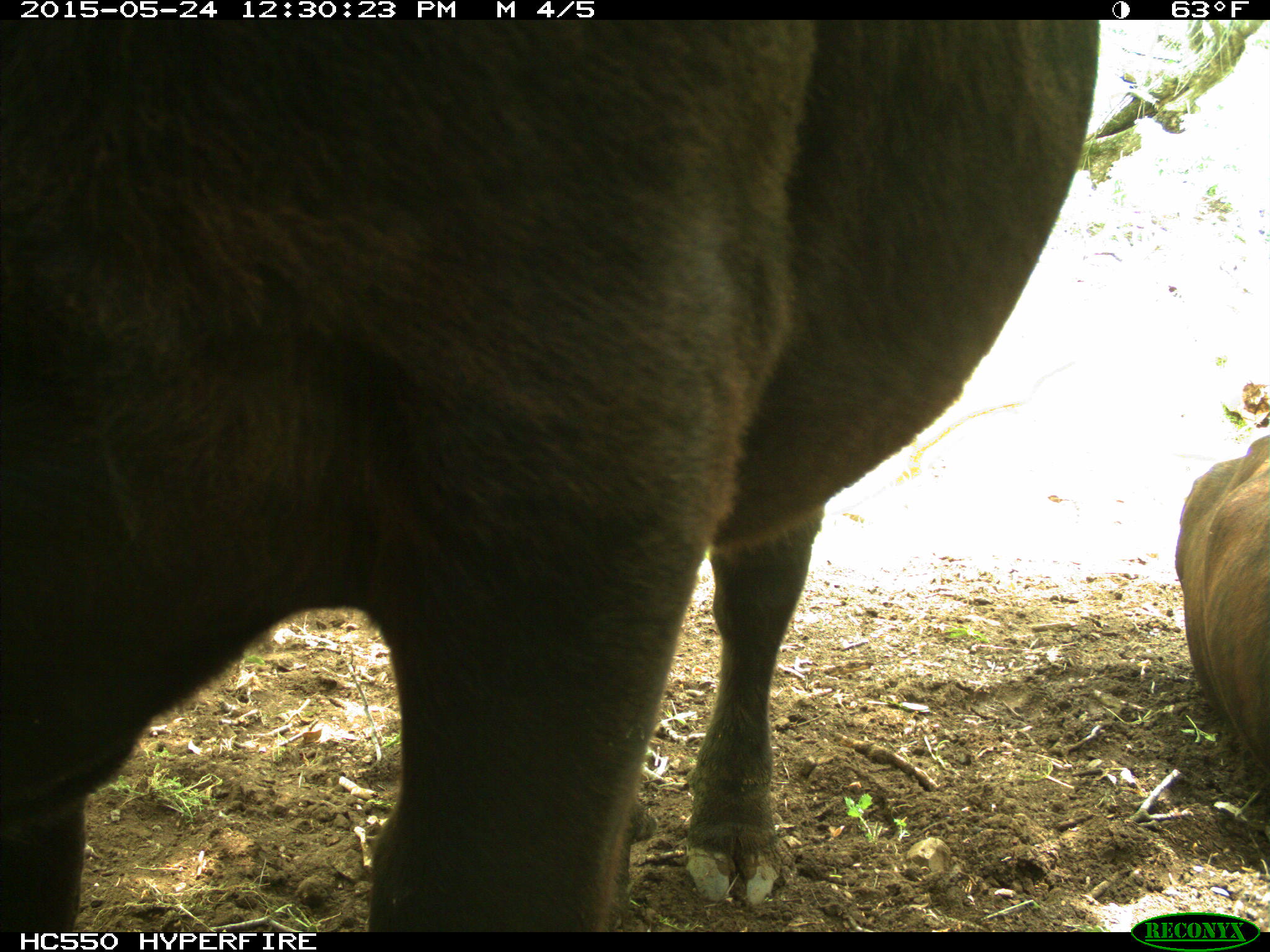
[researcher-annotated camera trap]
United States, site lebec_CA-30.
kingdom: Animalia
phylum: Chordata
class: Mammalia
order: Artiodactyla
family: Bovidae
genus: Bos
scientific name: Bos taurus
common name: domestic cow